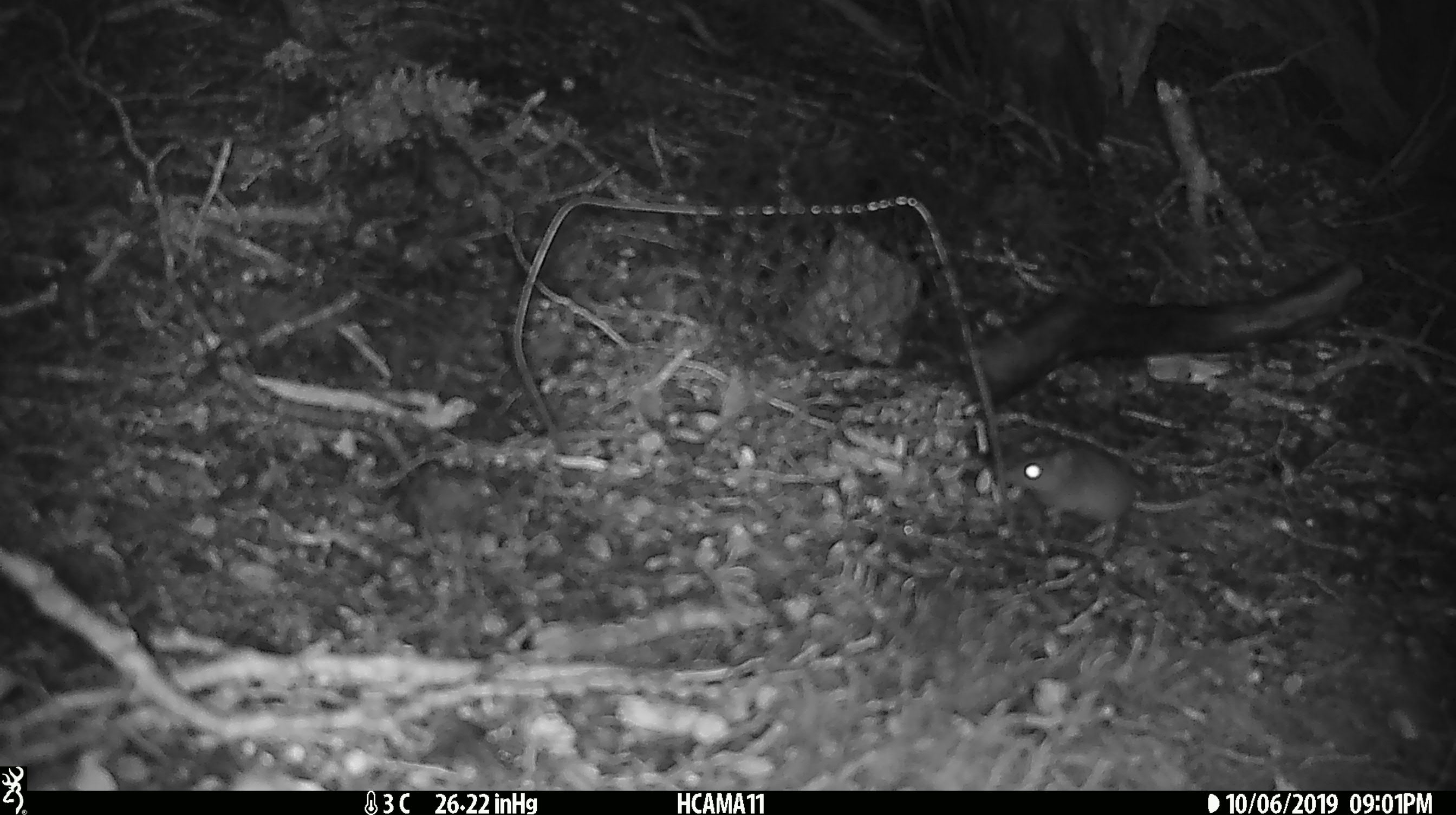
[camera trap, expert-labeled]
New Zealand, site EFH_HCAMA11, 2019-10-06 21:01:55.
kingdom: Animalia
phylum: Chordata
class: Mammalia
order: Rodentia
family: Muridae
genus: Mus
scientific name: Mus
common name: mouse